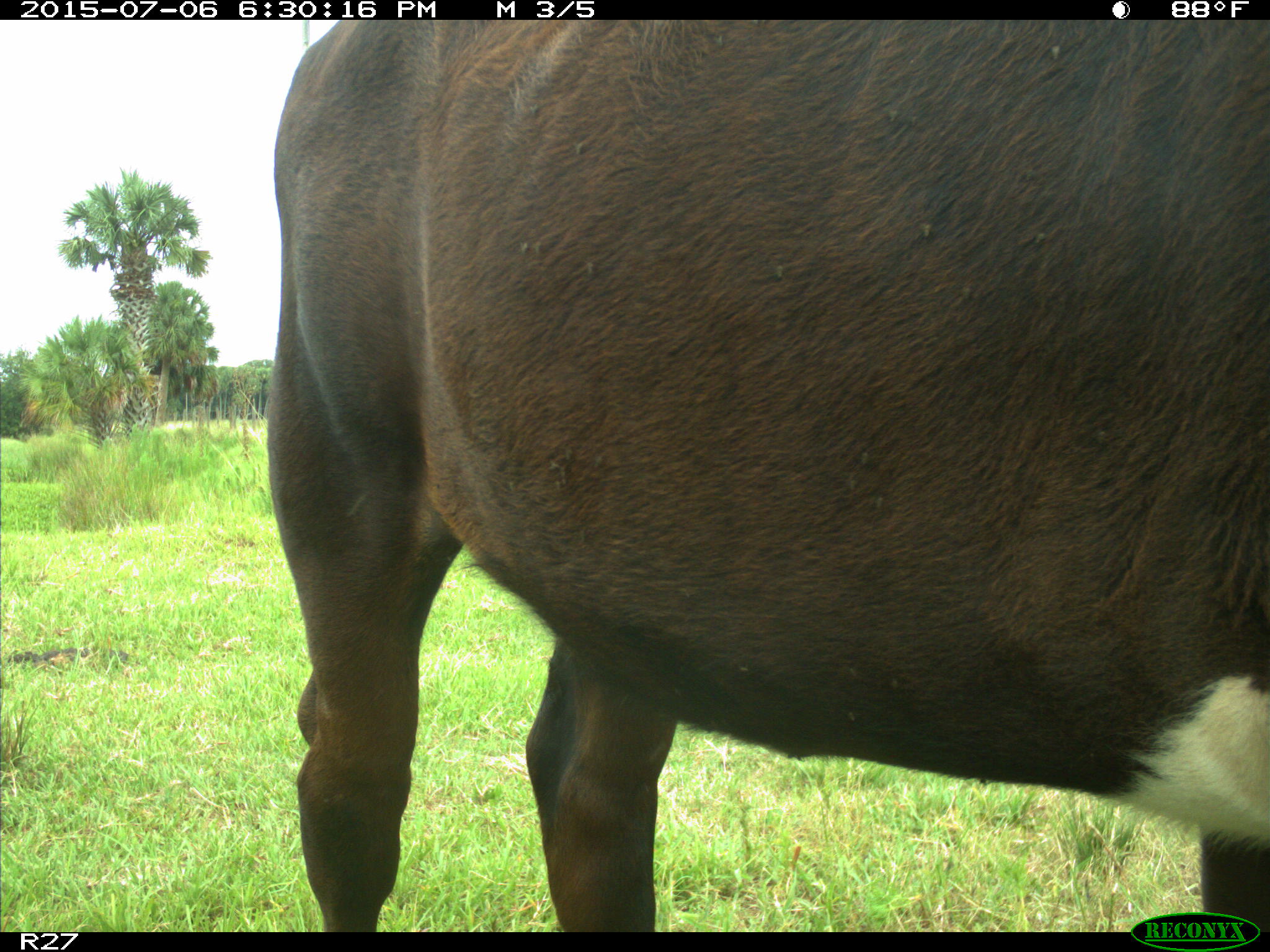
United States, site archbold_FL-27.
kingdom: Animalia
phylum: Chordata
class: Mammalia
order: Artiodactyla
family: Bovidae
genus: Bos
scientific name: Bos taurus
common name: domestic cow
Bos taurus (domestic cow).